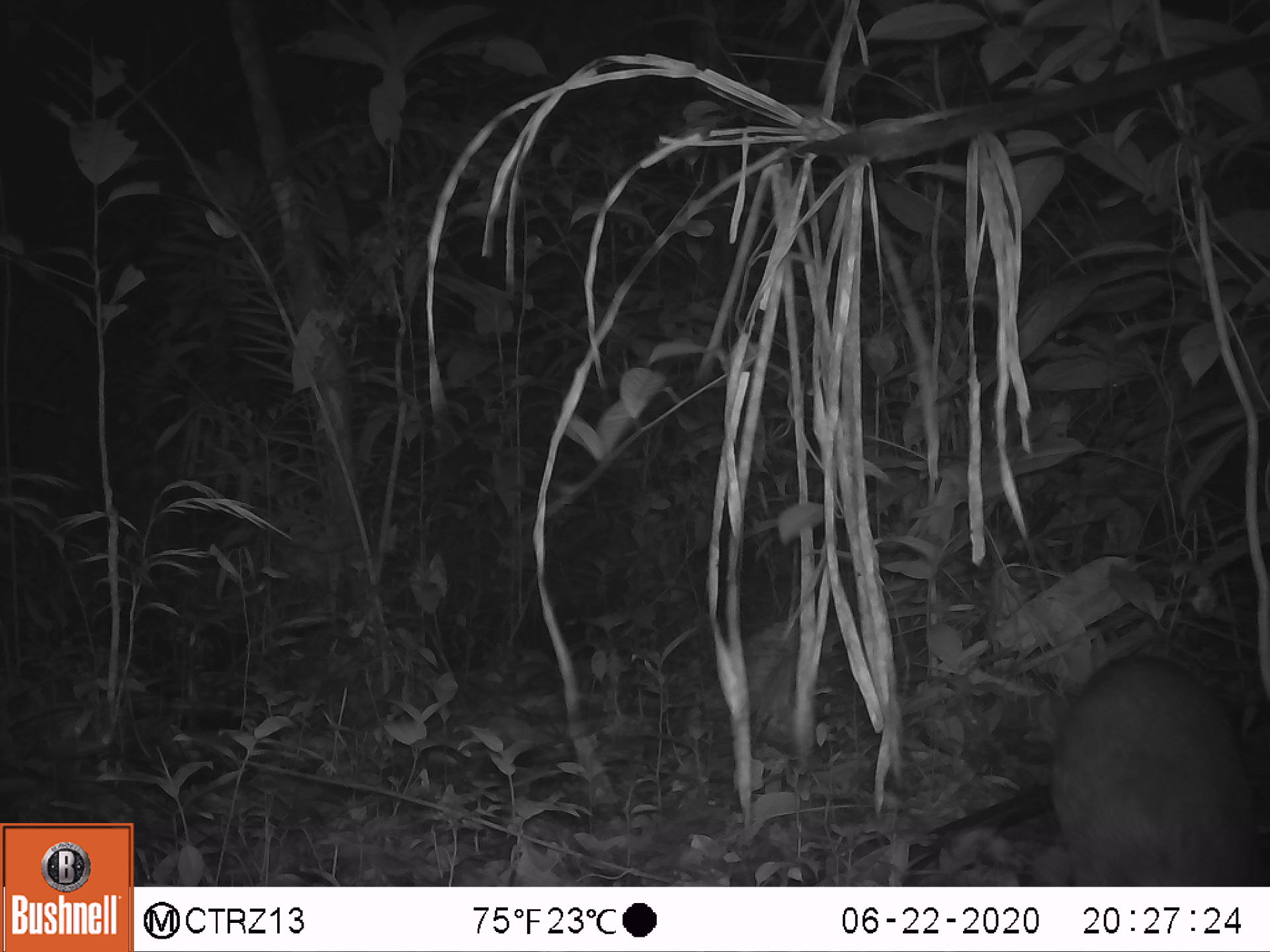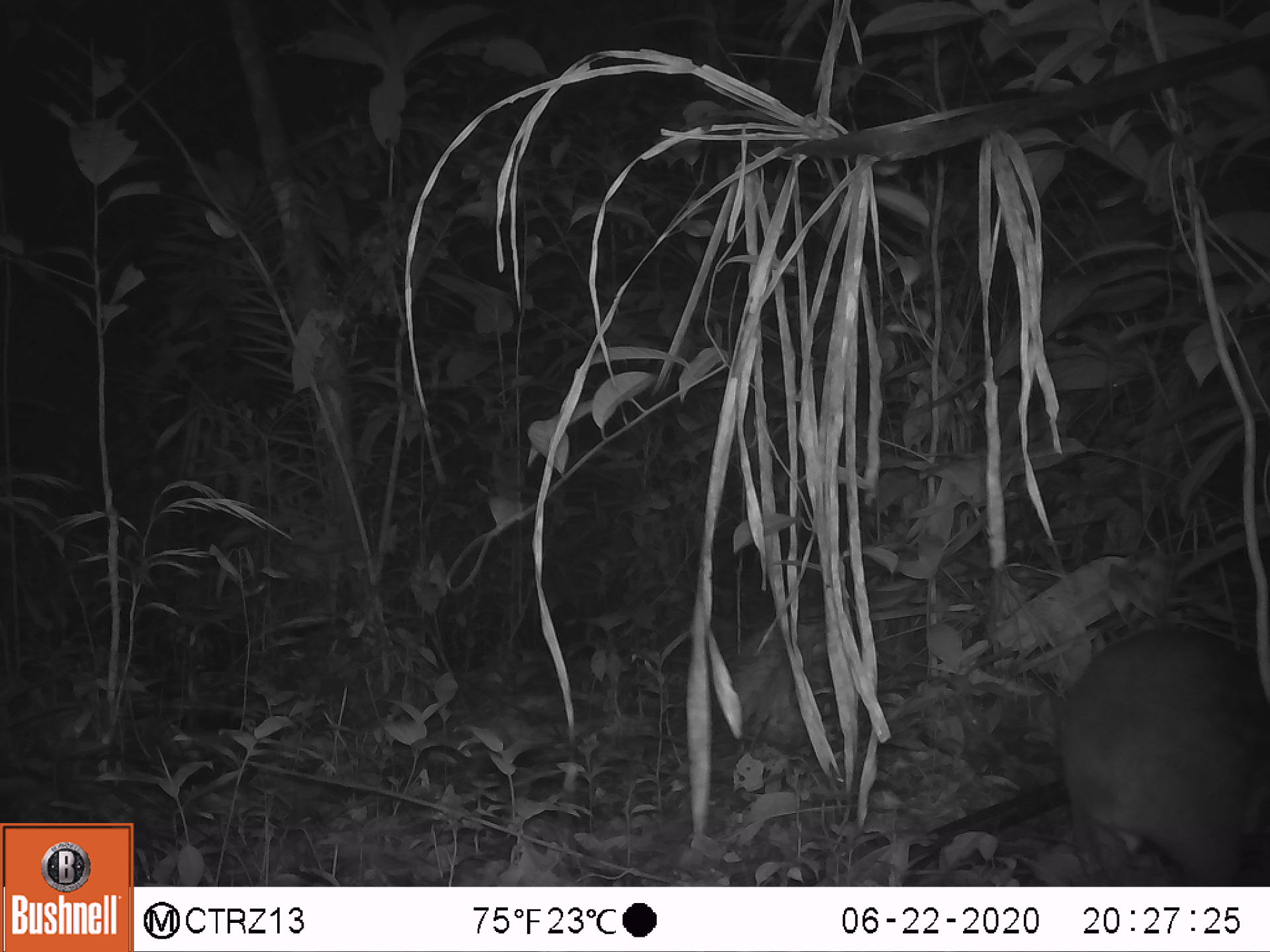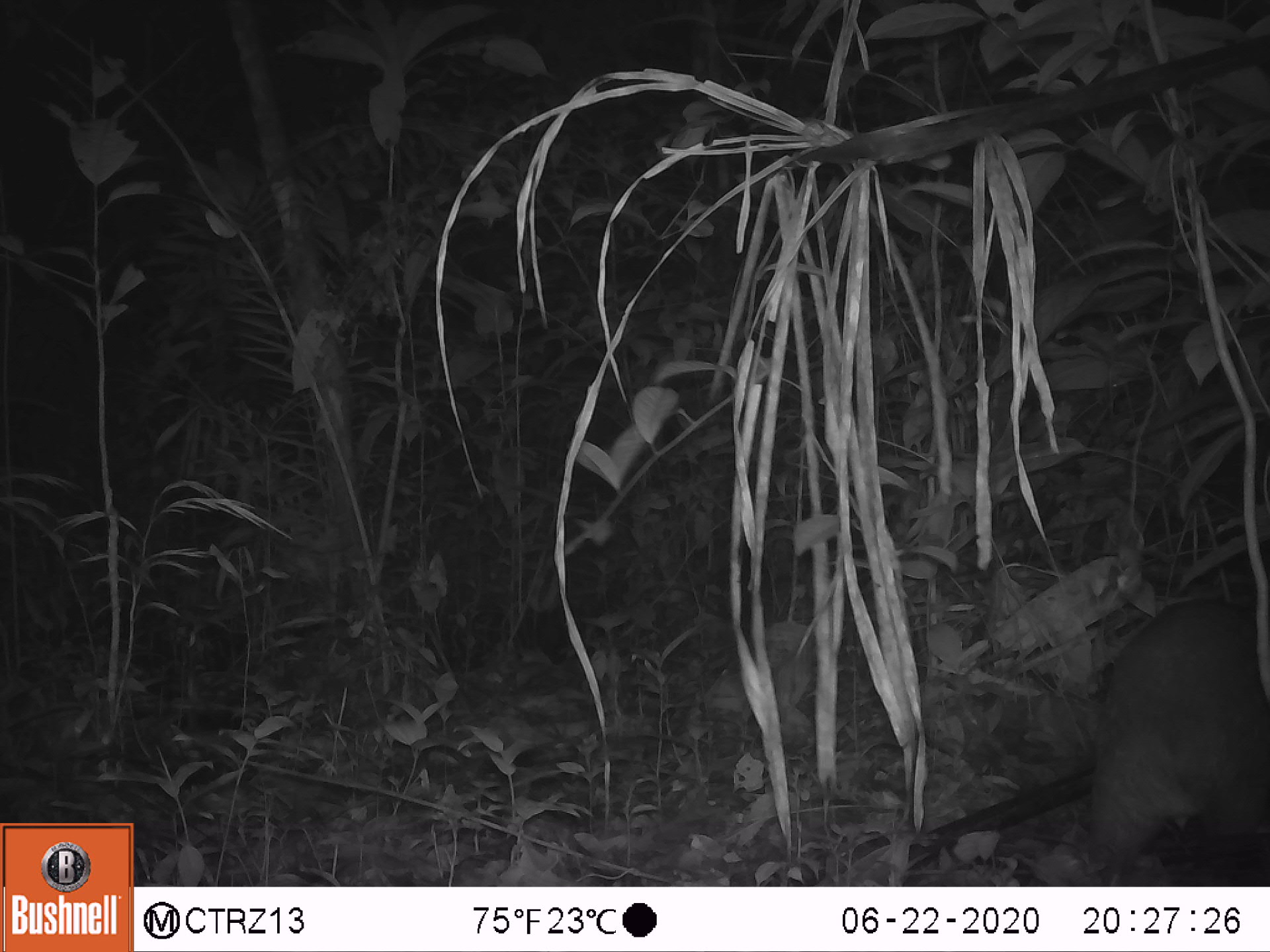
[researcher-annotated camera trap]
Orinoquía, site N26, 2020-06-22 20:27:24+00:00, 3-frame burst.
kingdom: Animalia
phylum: Chordata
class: Mammalia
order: Rodentia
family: Cuniculidae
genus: Cuniculus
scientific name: Cuniculus paca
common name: spotted paca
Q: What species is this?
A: Spotted paca (Cuniculus paca).